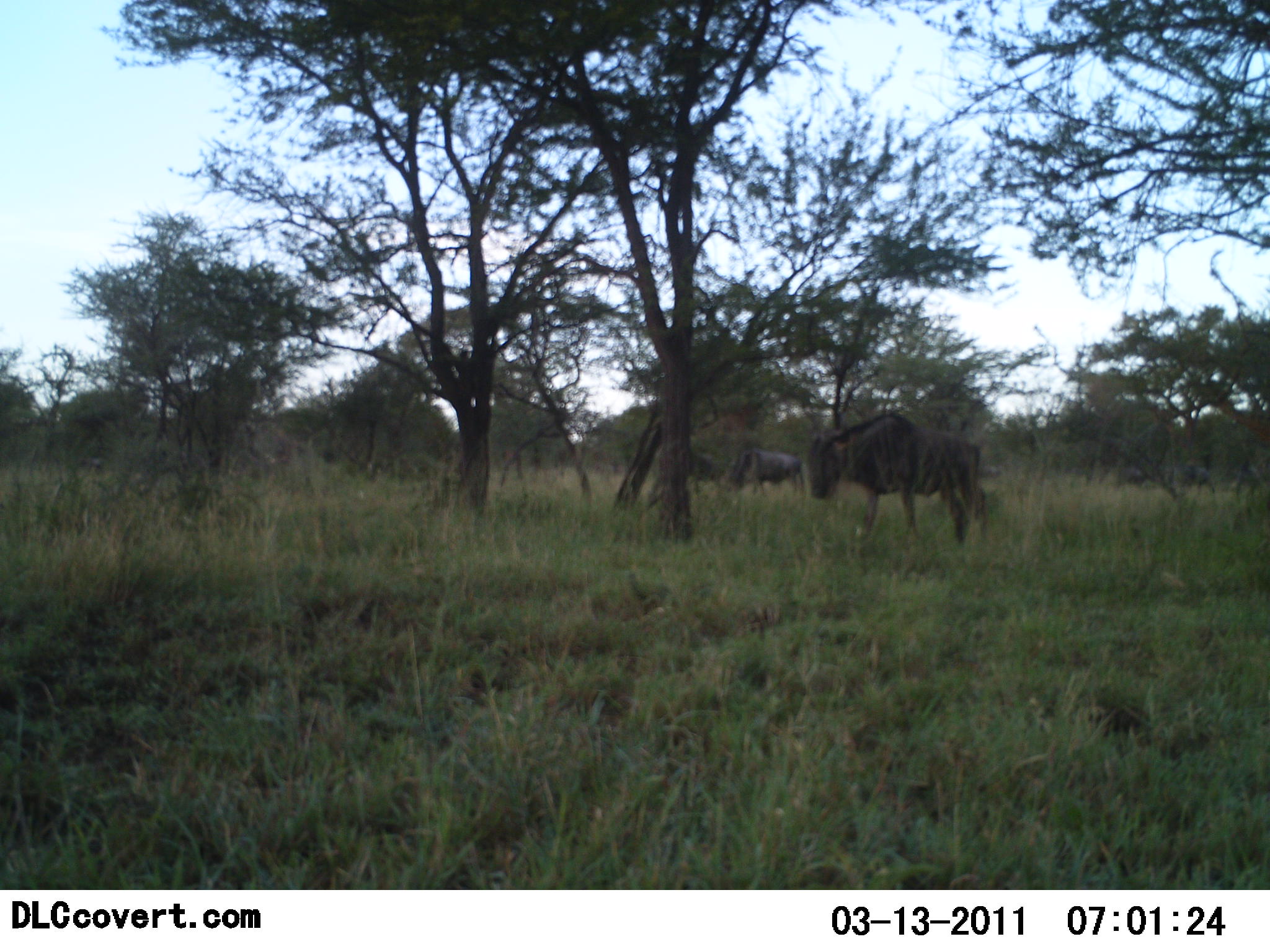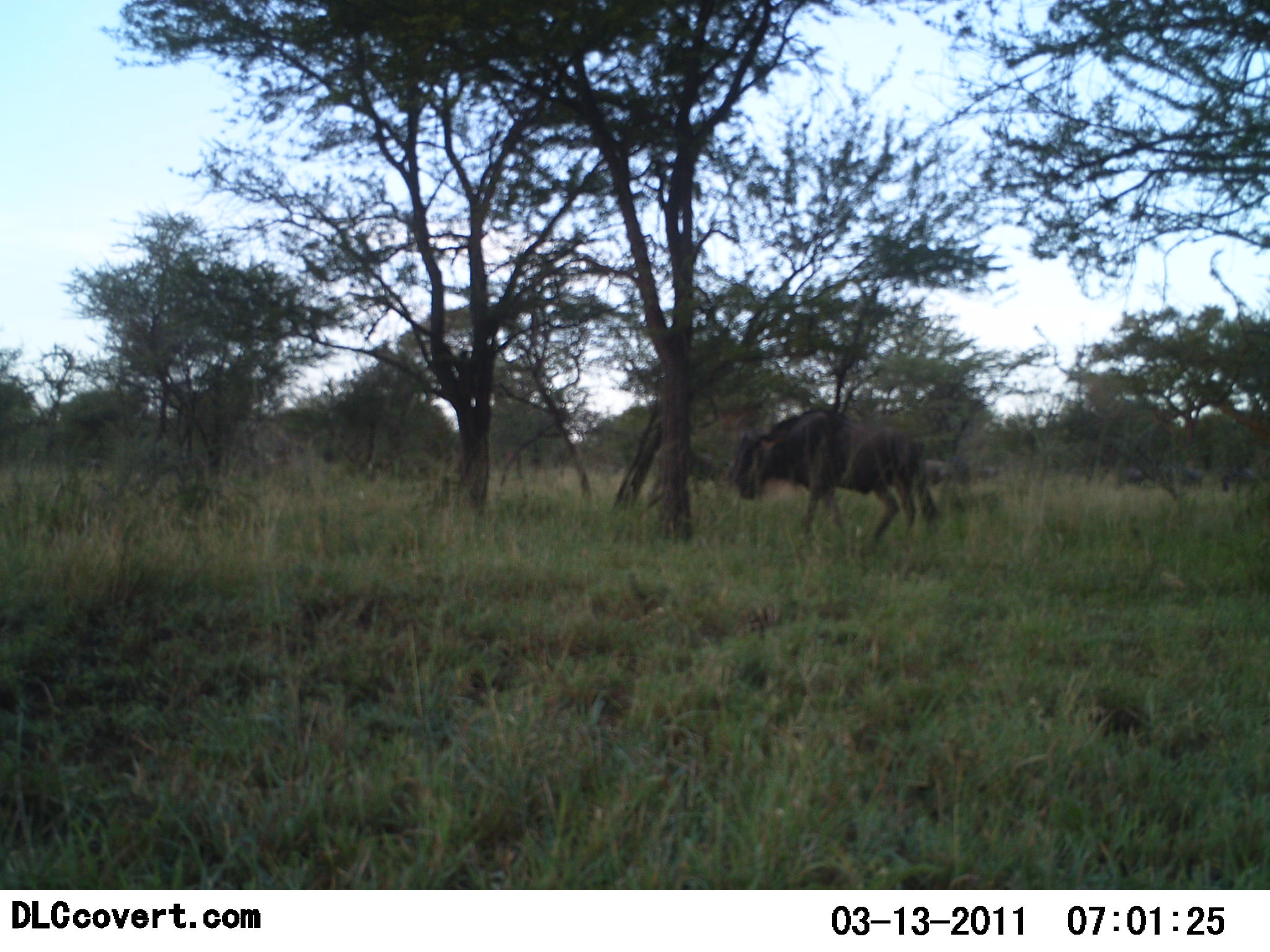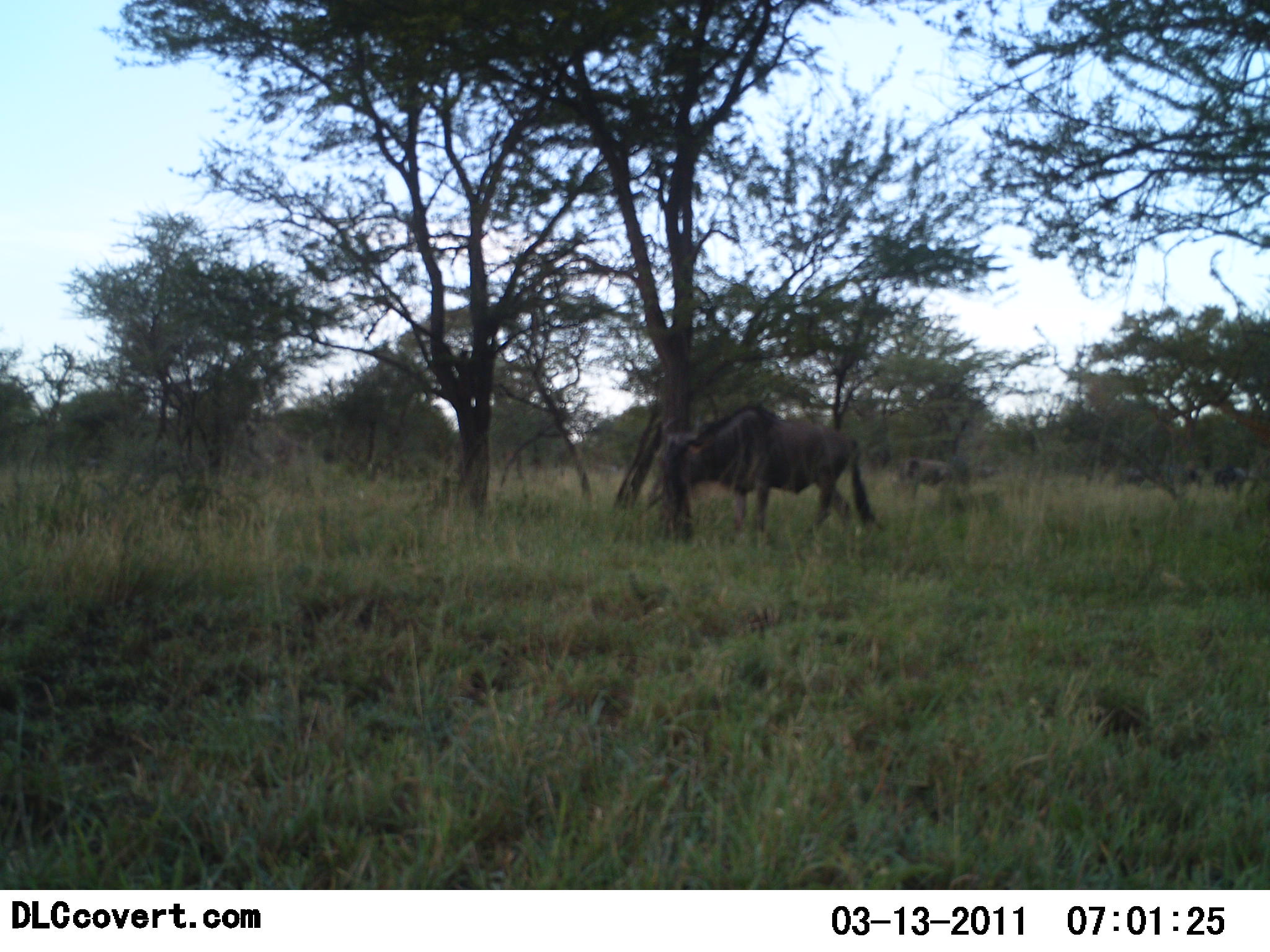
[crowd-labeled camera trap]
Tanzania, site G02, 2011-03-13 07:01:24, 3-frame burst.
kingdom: Animalia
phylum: Chordata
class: Mammalia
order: Artiodactyla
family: Bovidae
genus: Connochaetes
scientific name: Connochaetes taurinus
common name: blue wildebeest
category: wildebeest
Wildebeest (blue wildebeest) (Connochaetes taurinus), count 1. Behavior (volunteer vote fractions): standing 27%, resting 0%, moving 82%, interacting 0%. Young present (vote fraction): 0%. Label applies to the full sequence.